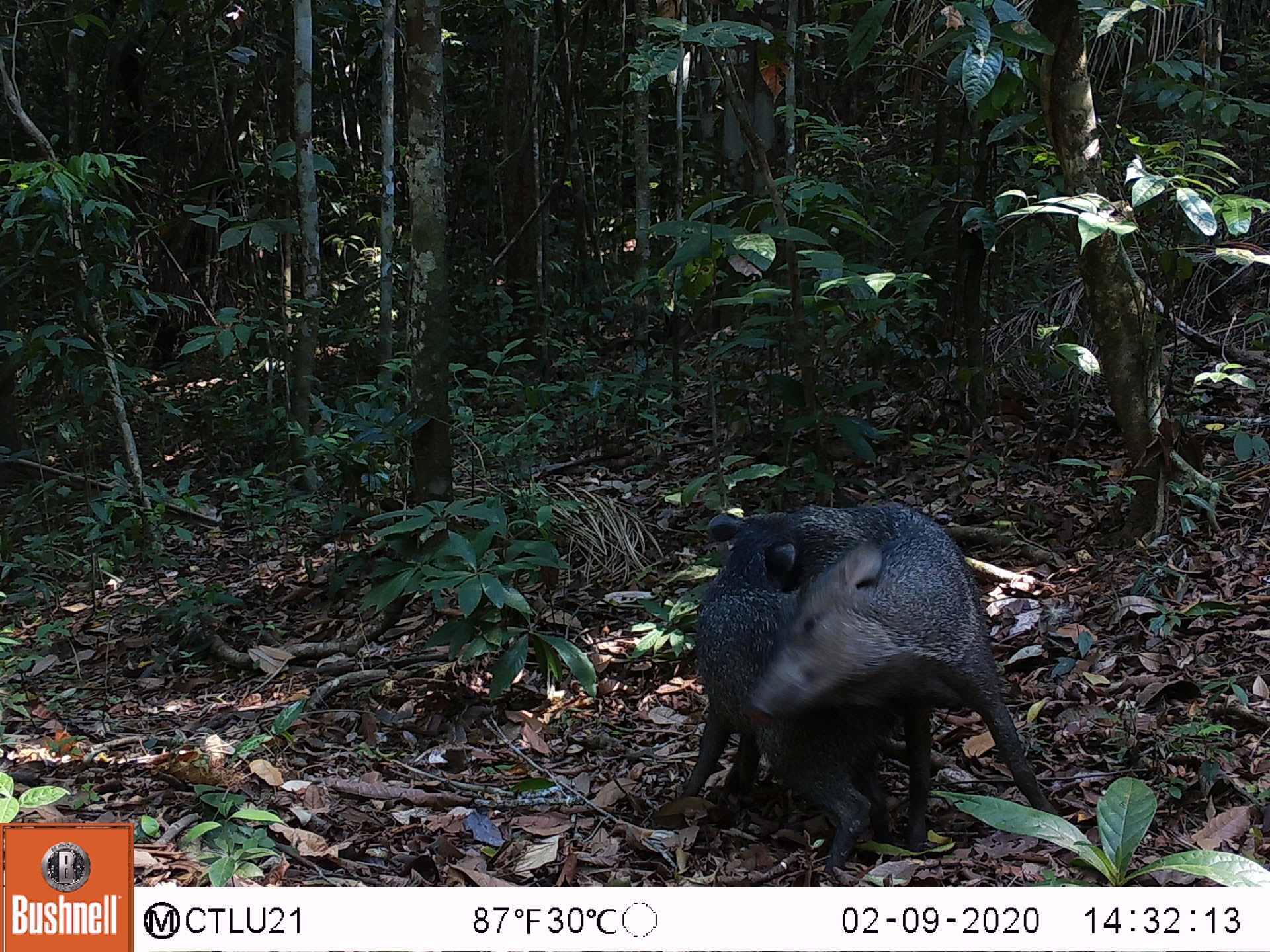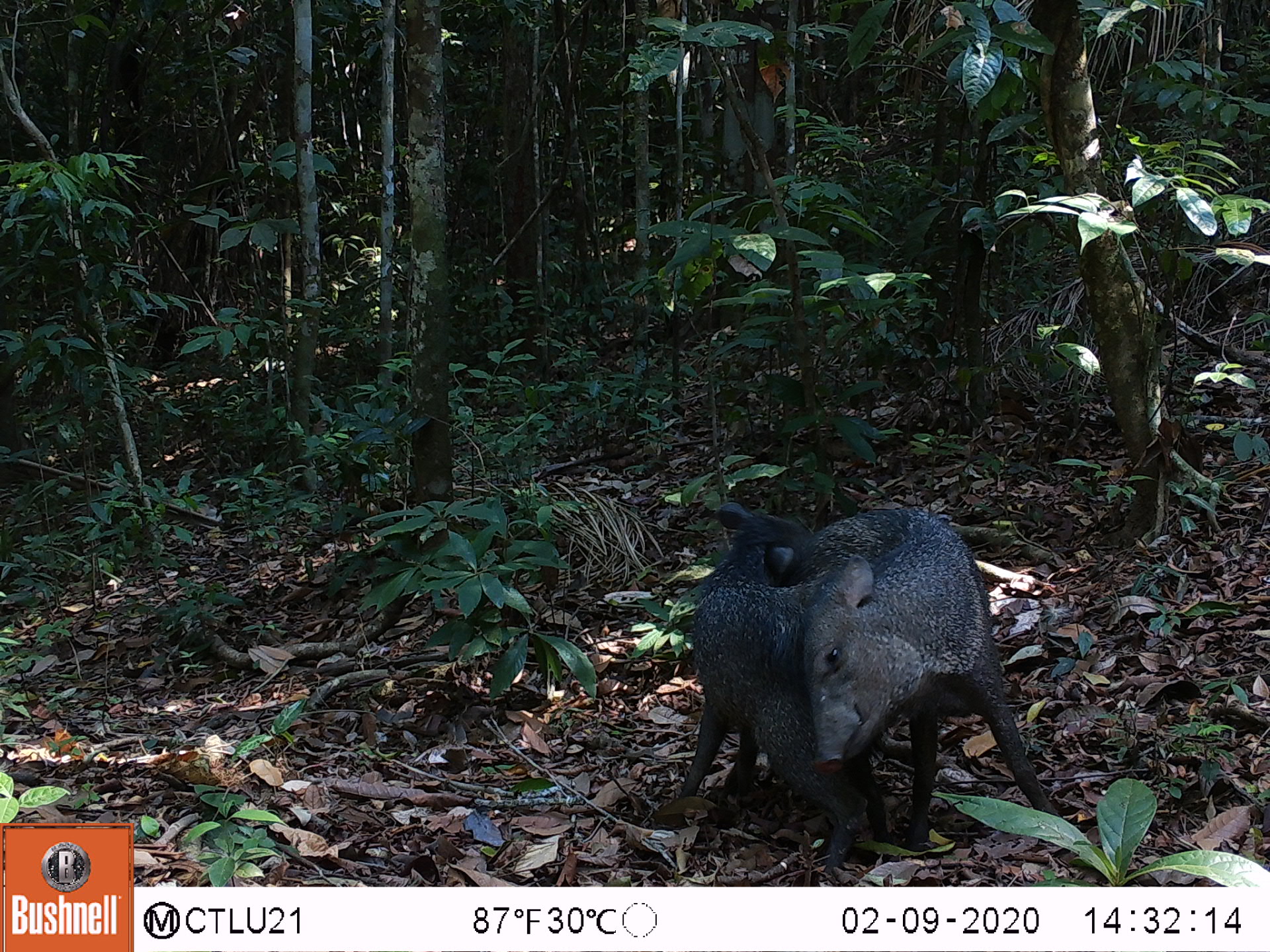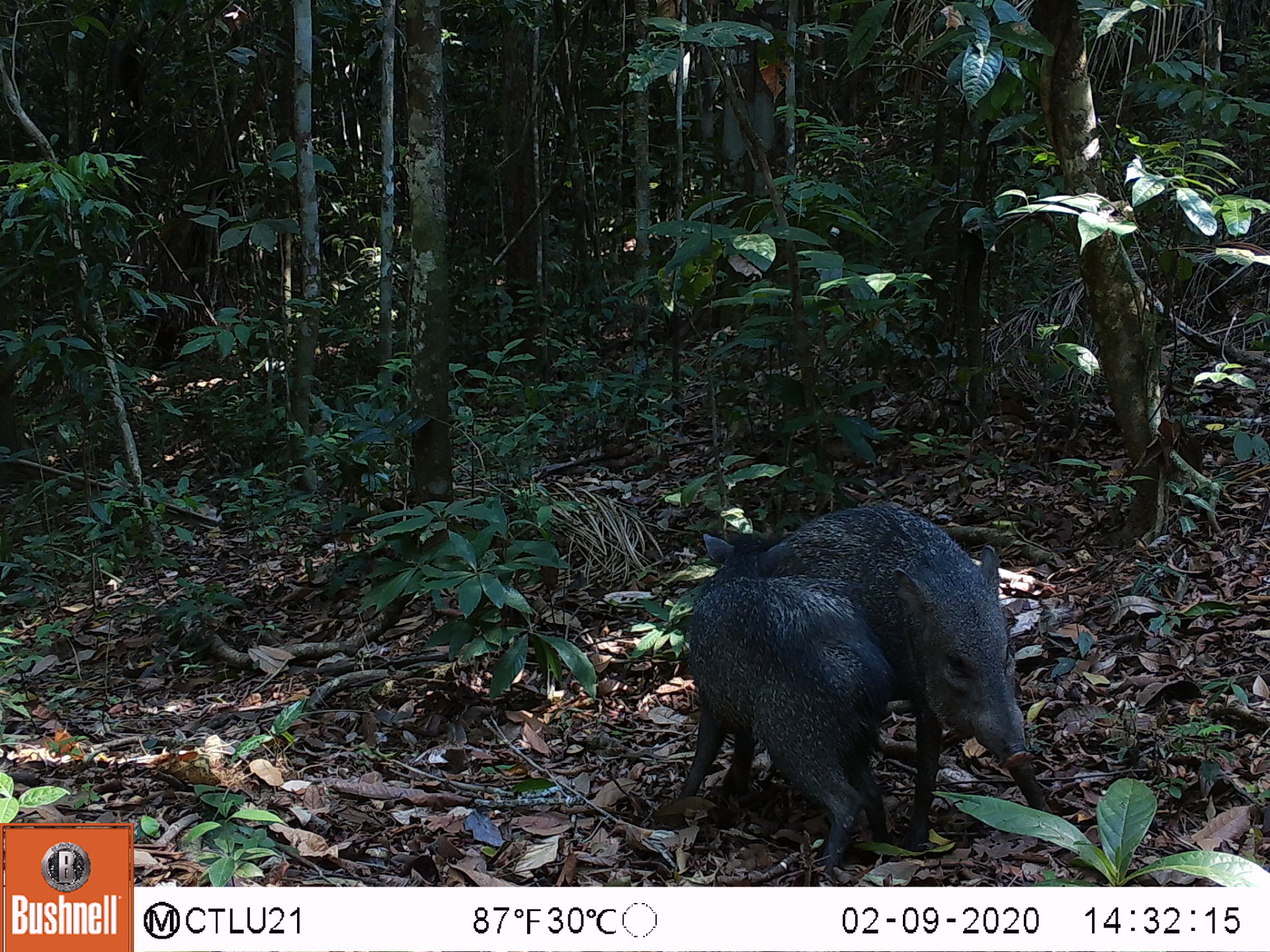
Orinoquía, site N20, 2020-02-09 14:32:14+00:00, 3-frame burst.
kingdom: Animalia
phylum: Chordata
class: Mammalia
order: Artiodactyla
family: Tayassuidae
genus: Pecari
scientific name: Pecari tajacu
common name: collared peccary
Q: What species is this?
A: Collared peccary (Pecari tajacu).